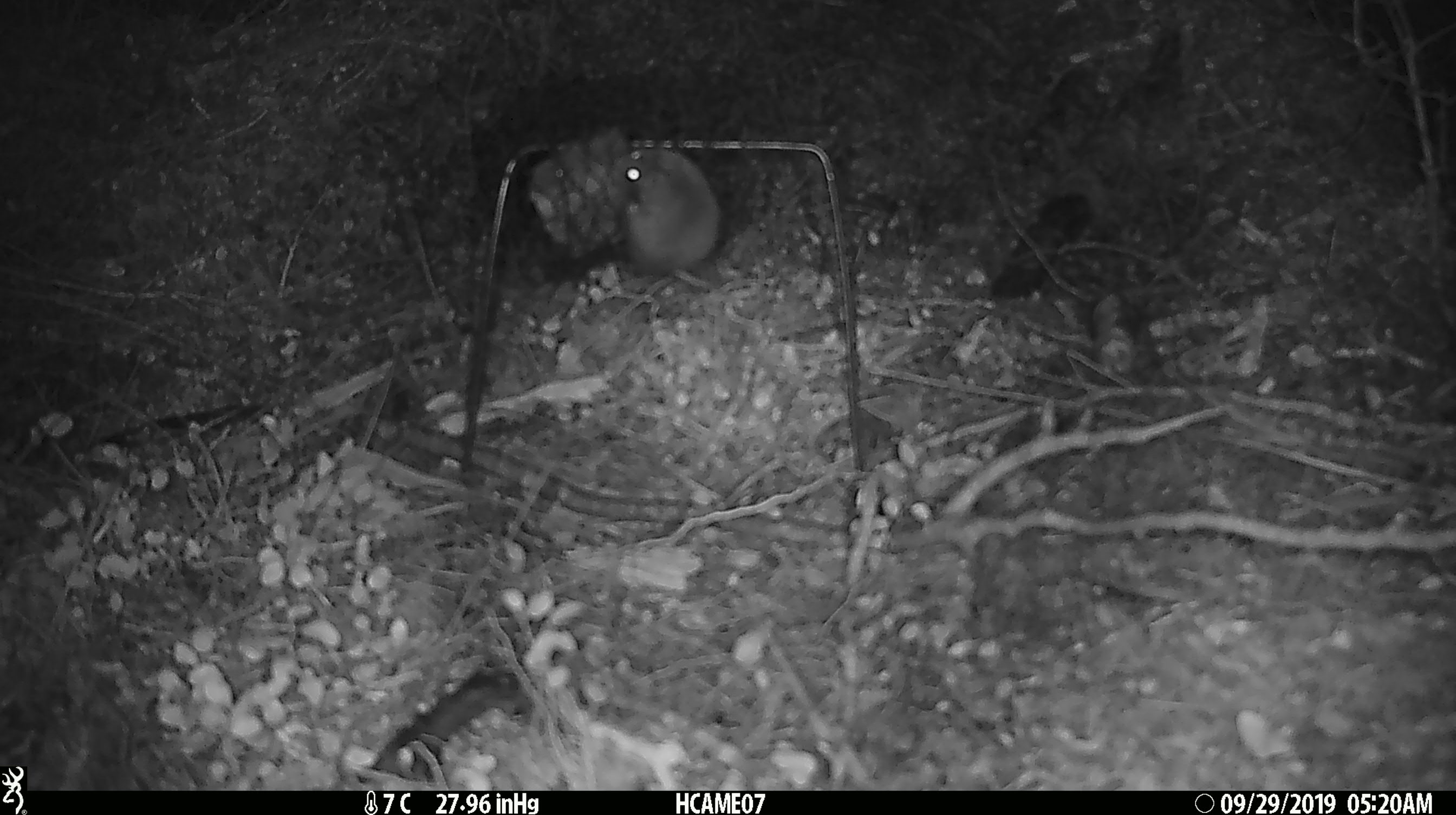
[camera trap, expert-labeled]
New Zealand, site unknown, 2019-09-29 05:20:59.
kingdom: Animalia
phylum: Chordata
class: Mammalia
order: Rodentia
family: Muridae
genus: Mus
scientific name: Mus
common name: mouse